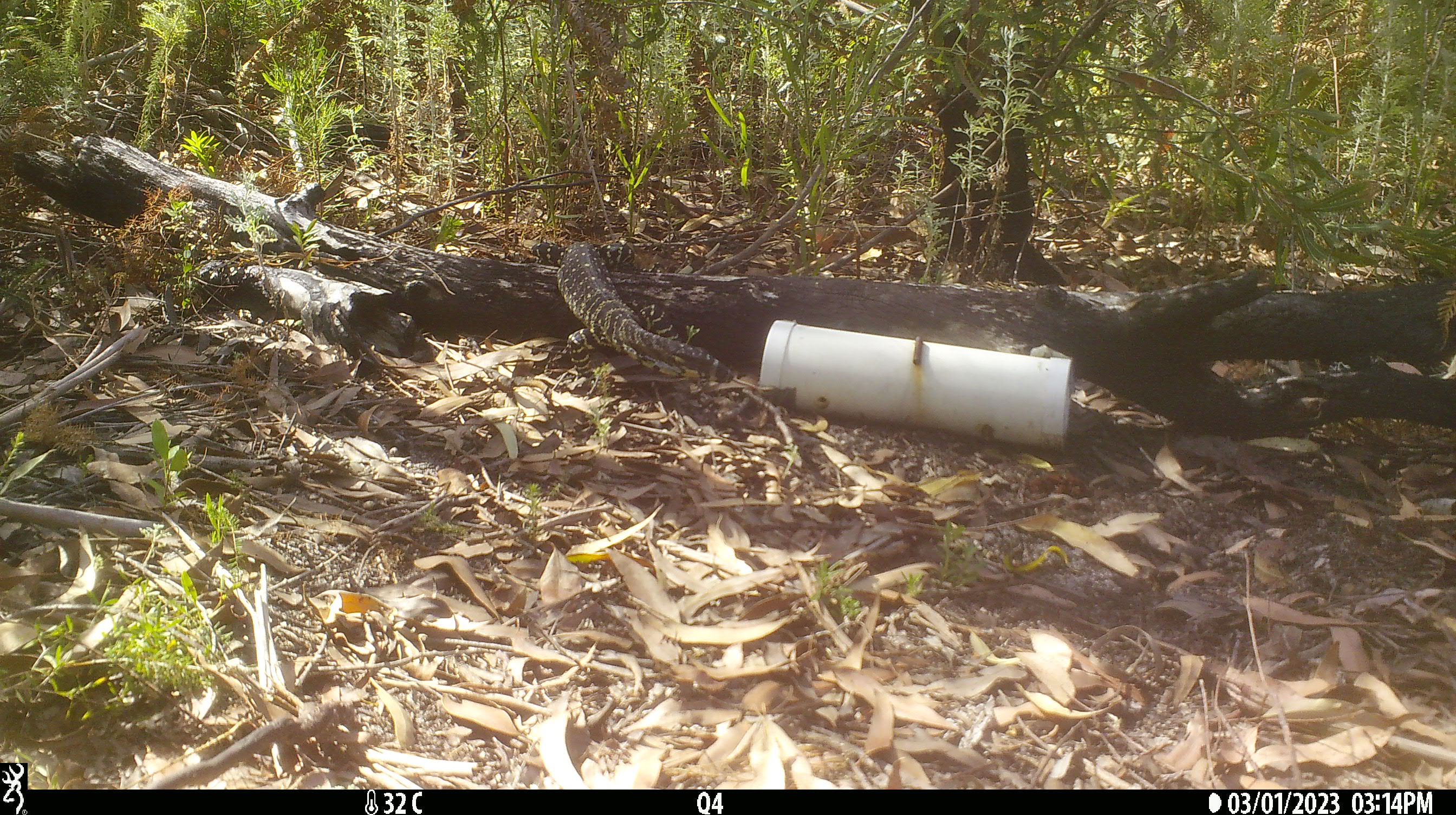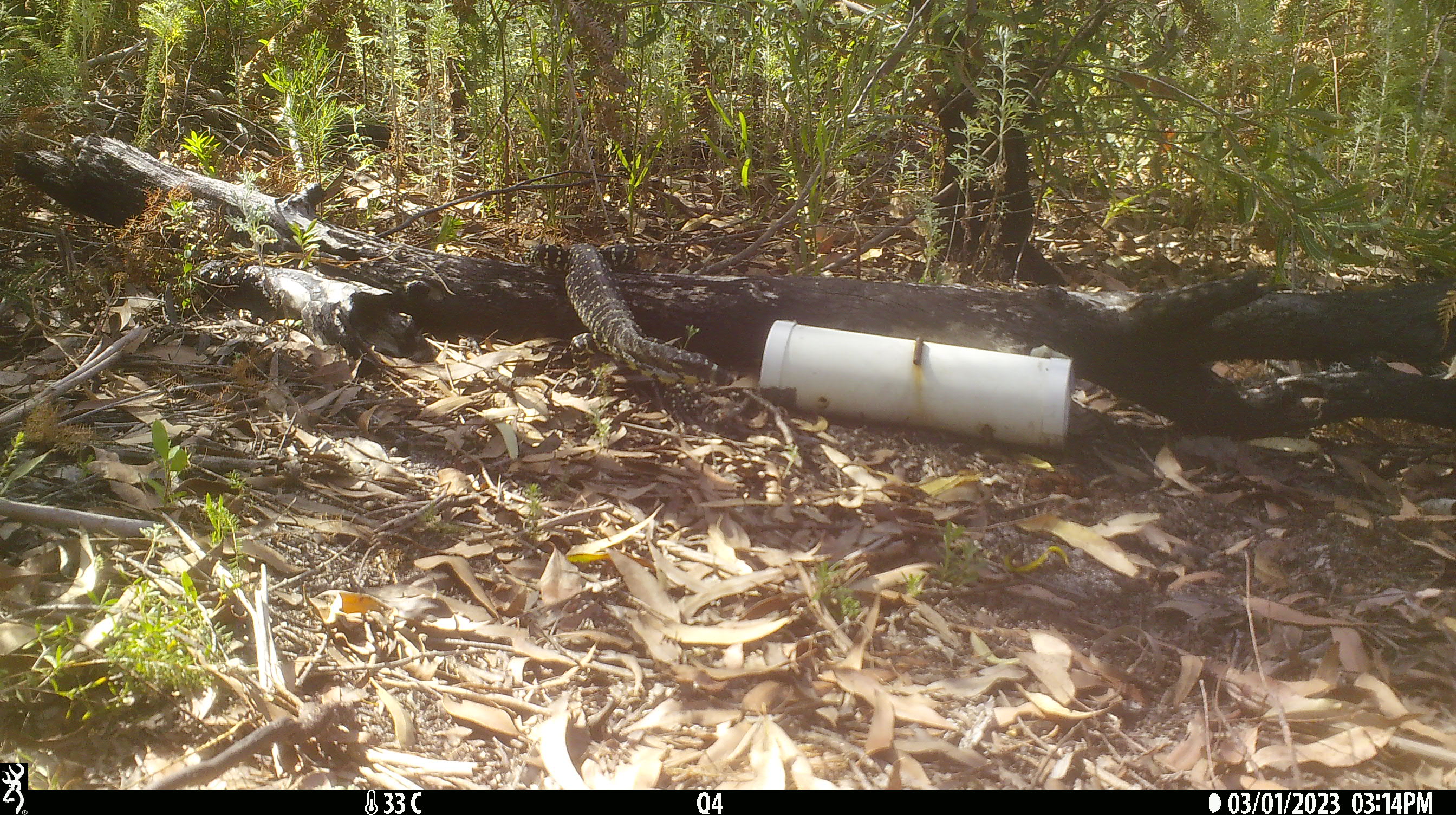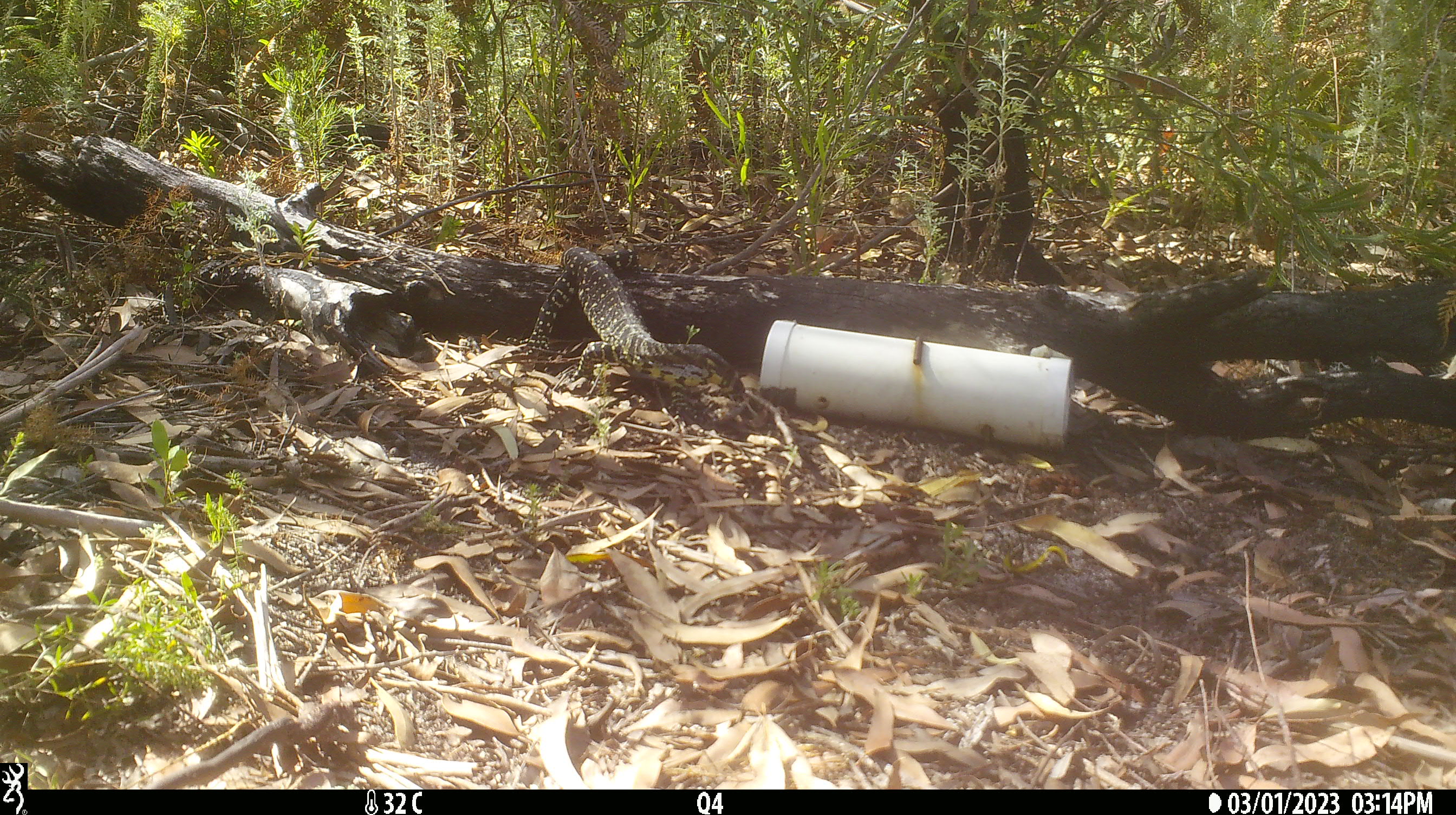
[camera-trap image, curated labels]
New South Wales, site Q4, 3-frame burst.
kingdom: Animalia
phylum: Chordata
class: Reptilia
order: Squamata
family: Varanidae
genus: Varanus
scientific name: Varanus varius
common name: lace monitor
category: goanna